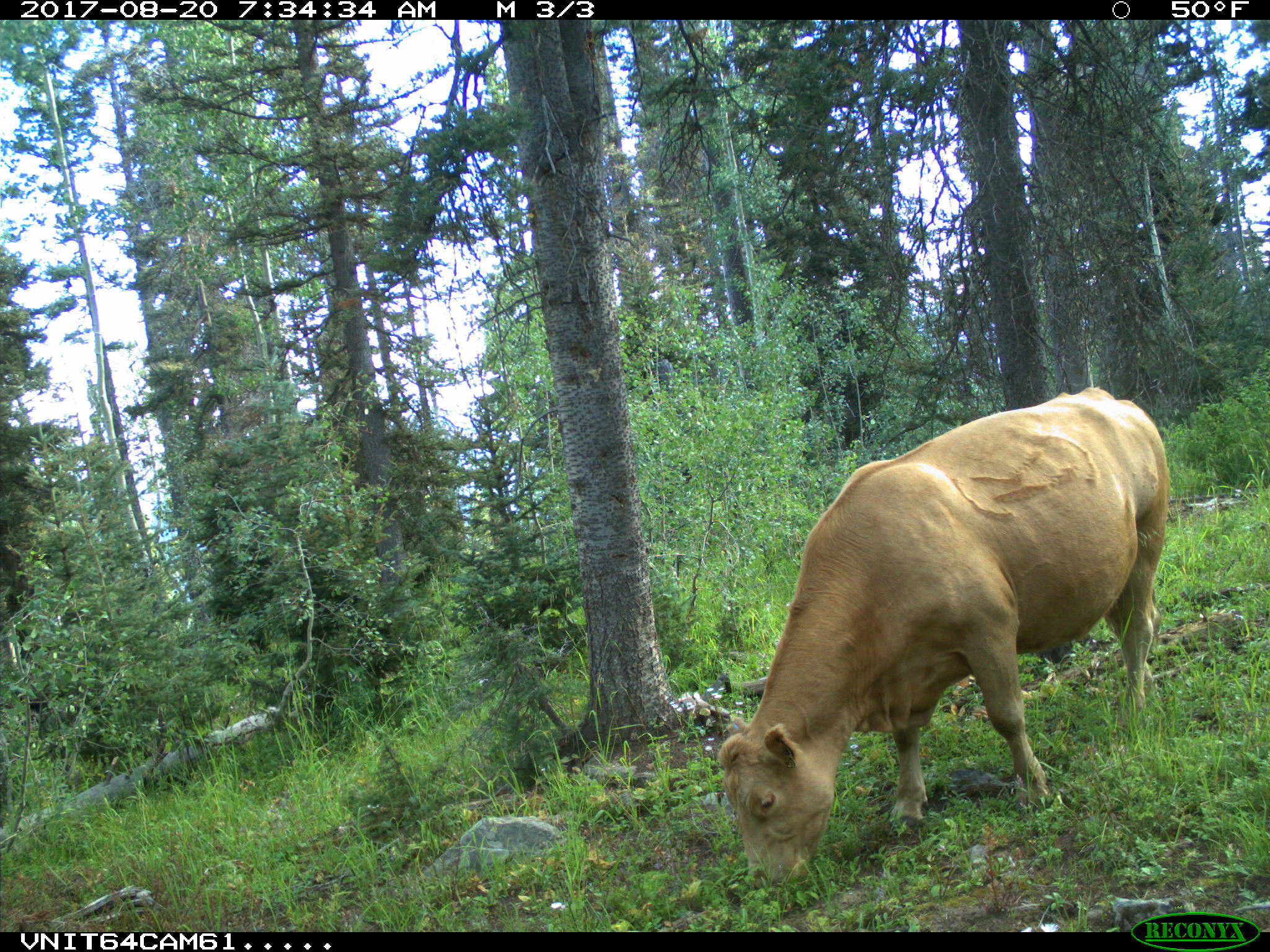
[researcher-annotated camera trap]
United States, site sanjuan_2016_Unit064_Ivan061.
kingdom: Animalia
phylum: Chordata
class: Mammalia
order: Artiodactyla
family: Bovidae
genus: Bos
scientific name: Bos taurus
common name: domestic cow